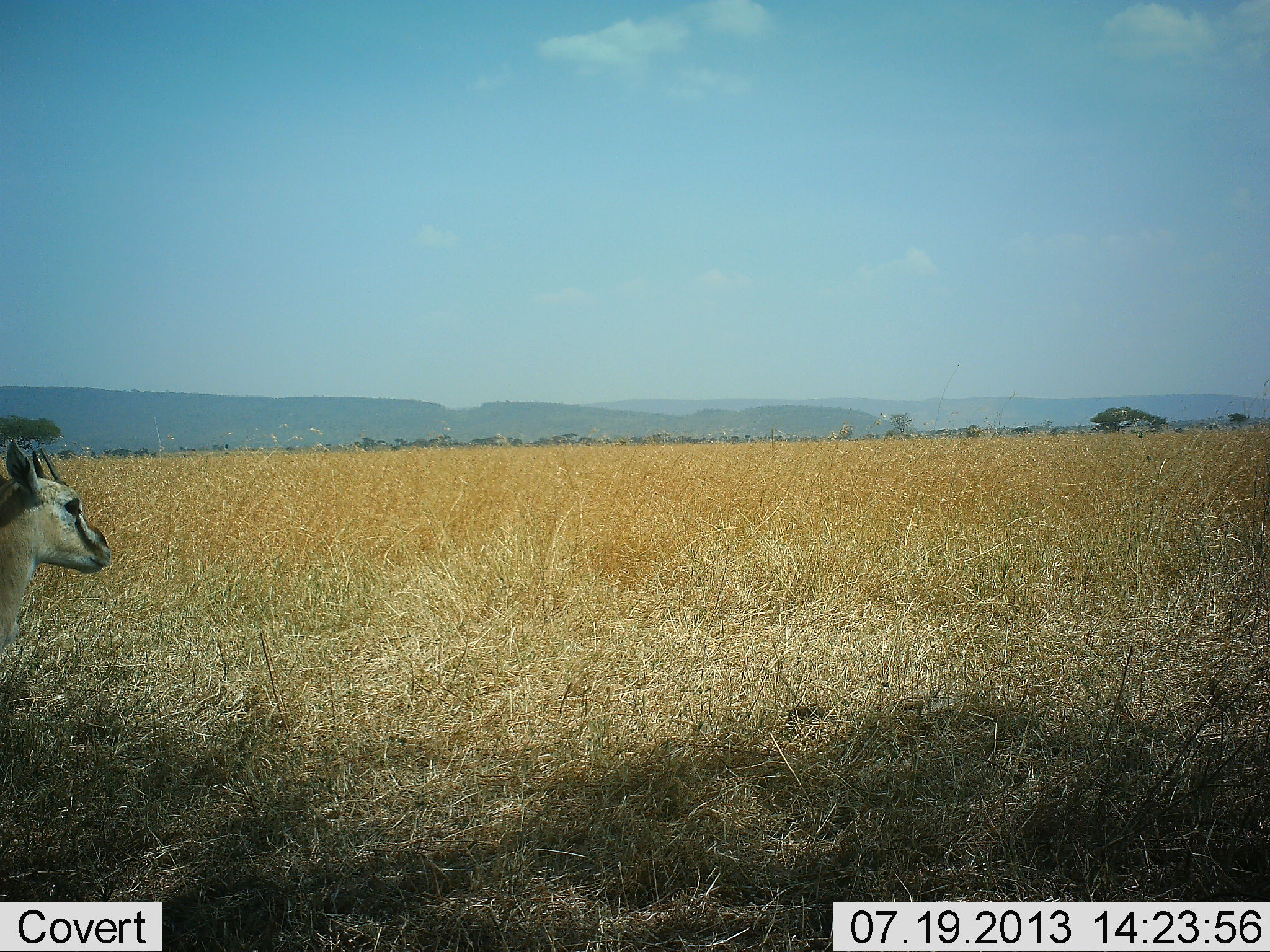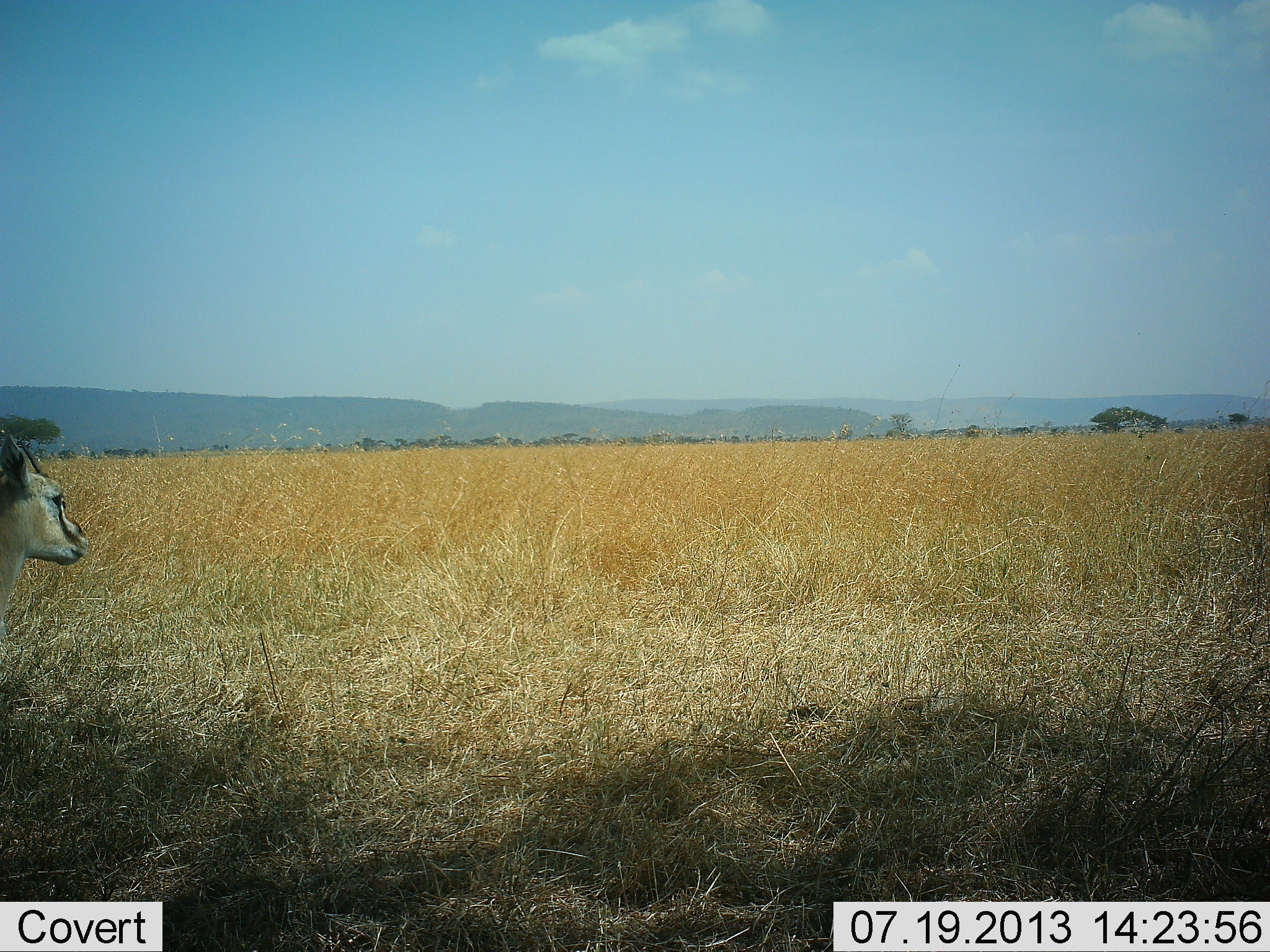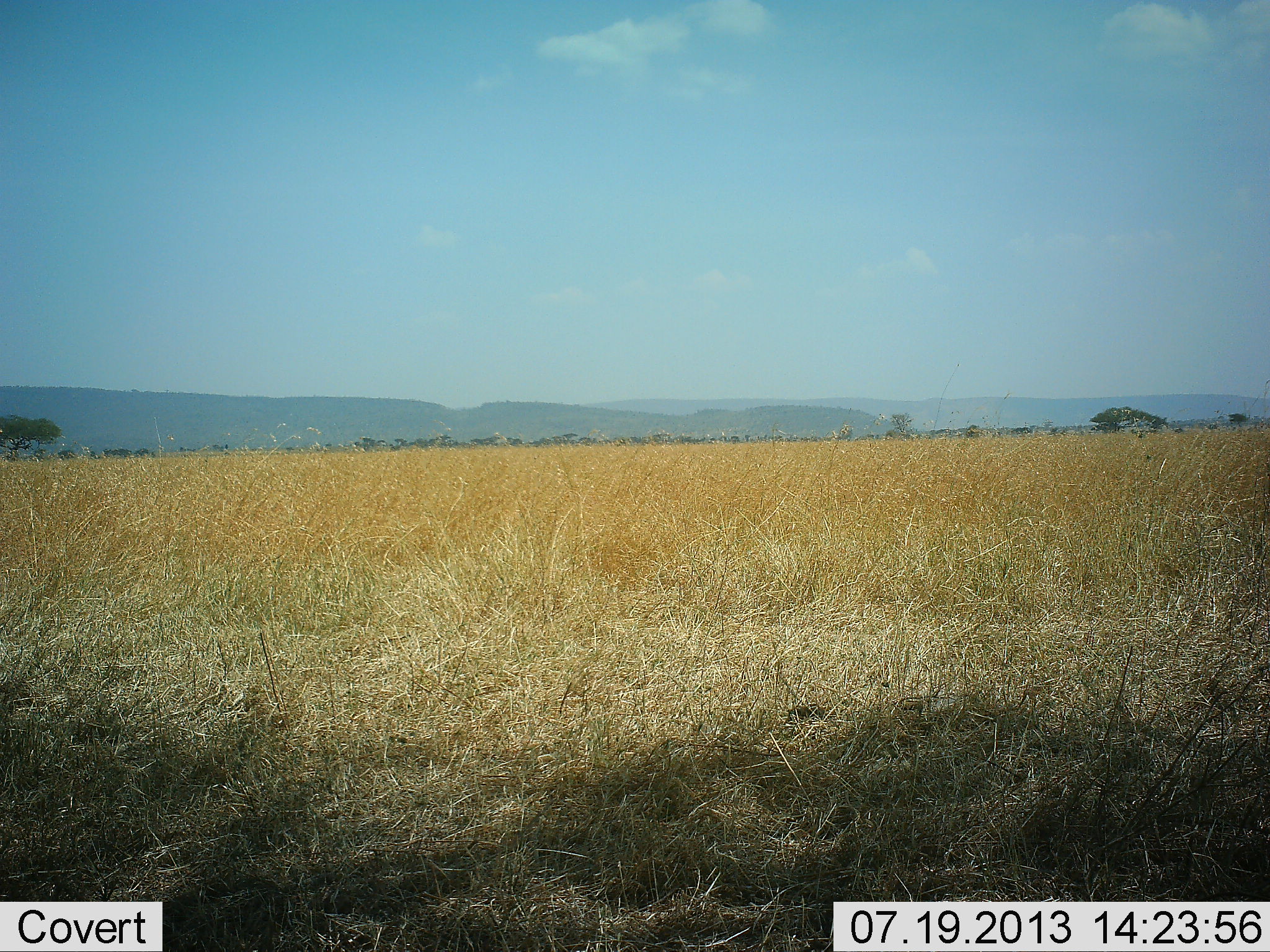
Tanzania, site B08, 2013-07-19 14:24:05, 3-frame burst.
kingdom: Animalia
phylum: Chordata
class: Mammalia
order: Artiodactyla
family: Bovidae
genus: Eudorcas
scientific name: Eudorcas thomsonii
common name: thomson's gazelle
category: gazellethomsons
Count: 1.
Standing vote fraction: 84%.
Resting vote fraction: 0%.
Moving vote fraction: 19%.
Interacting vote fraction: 0%.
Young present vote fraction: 0%.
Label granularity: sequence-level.